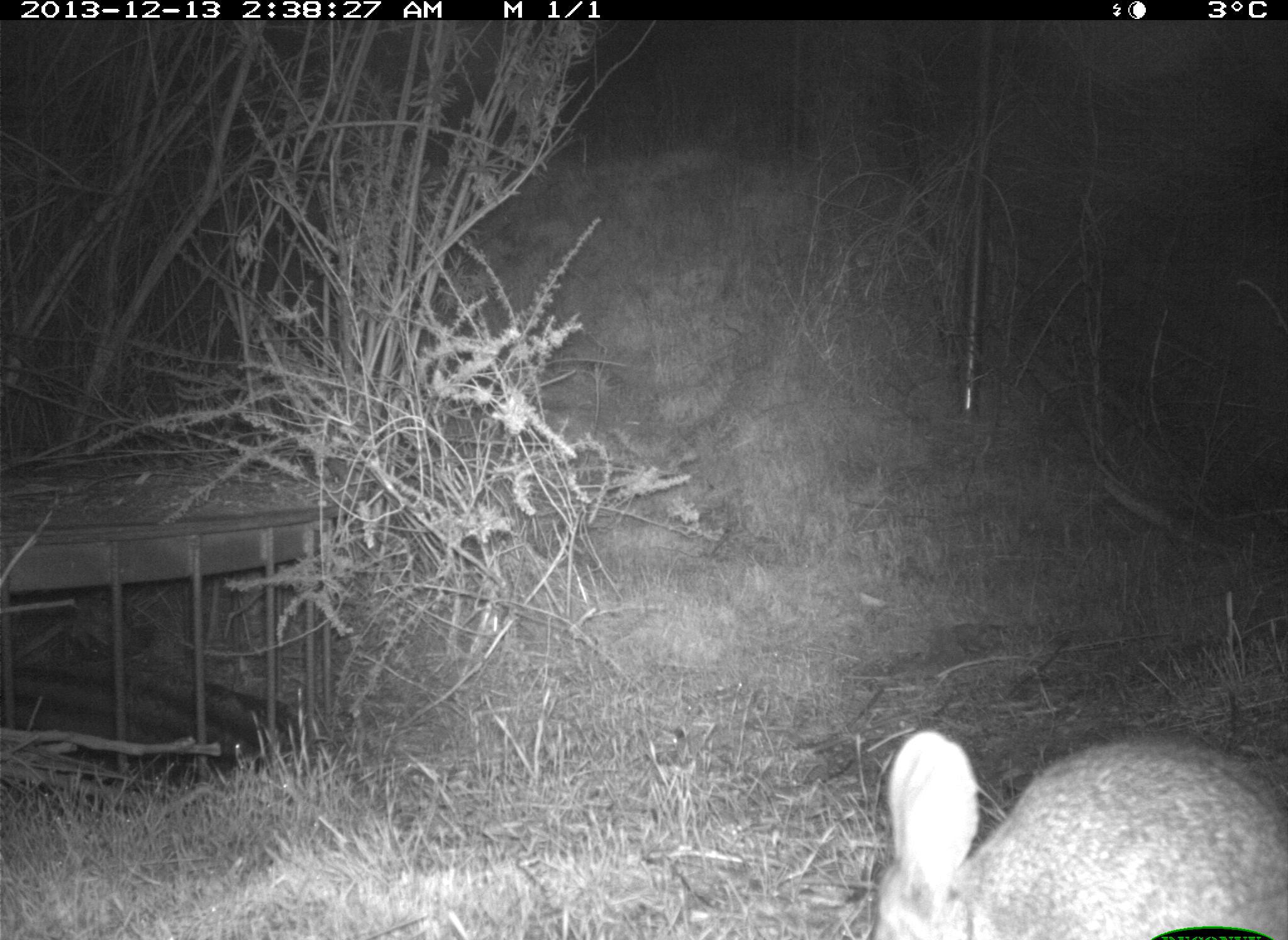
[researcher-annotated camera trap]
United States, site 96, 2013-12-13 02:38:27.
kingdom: Animalia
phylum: Chordata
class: Mammalia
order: Lagomorpha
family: Leporidae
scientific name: Leporidae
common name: rabbits and hares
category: rabbit